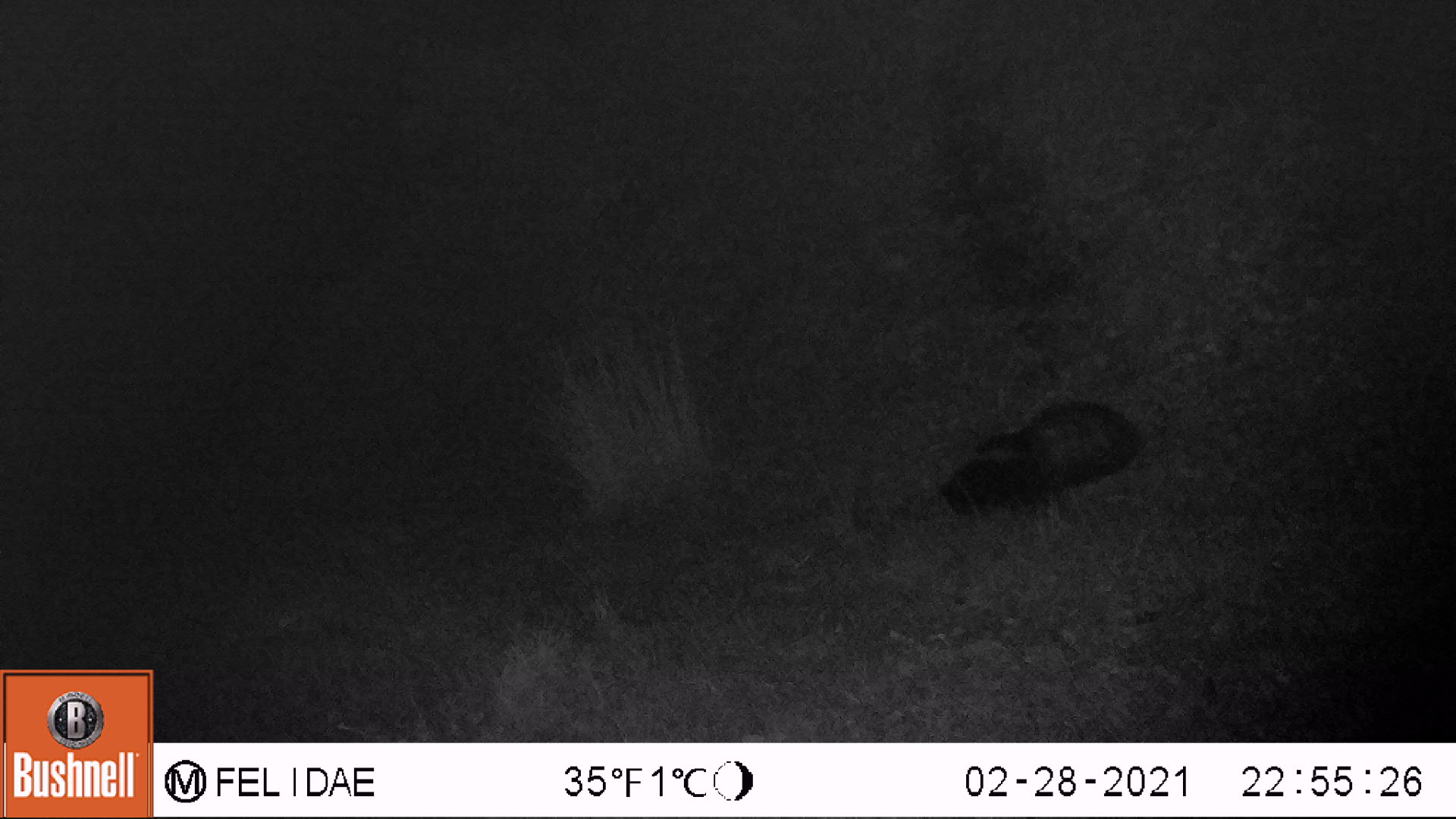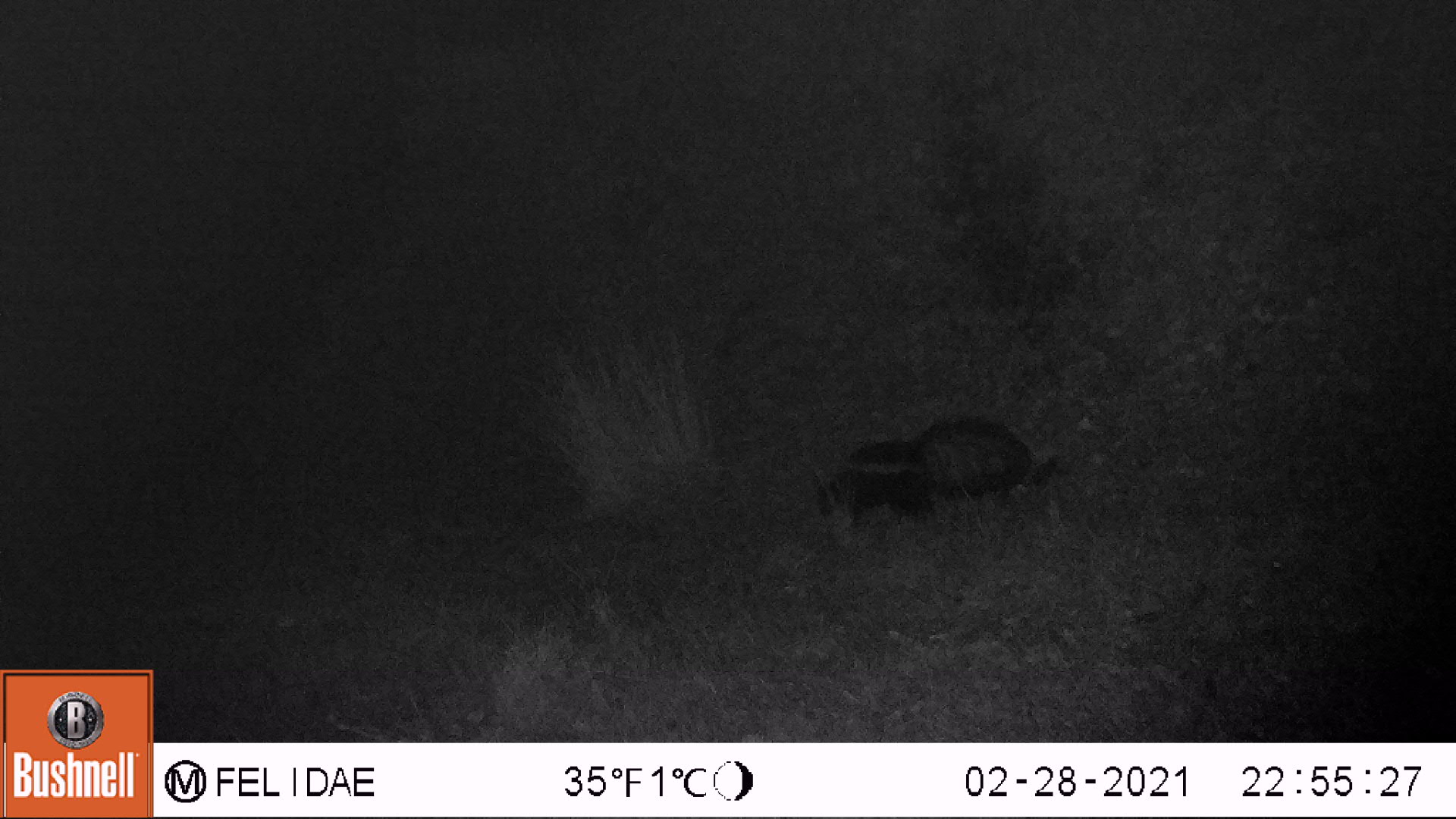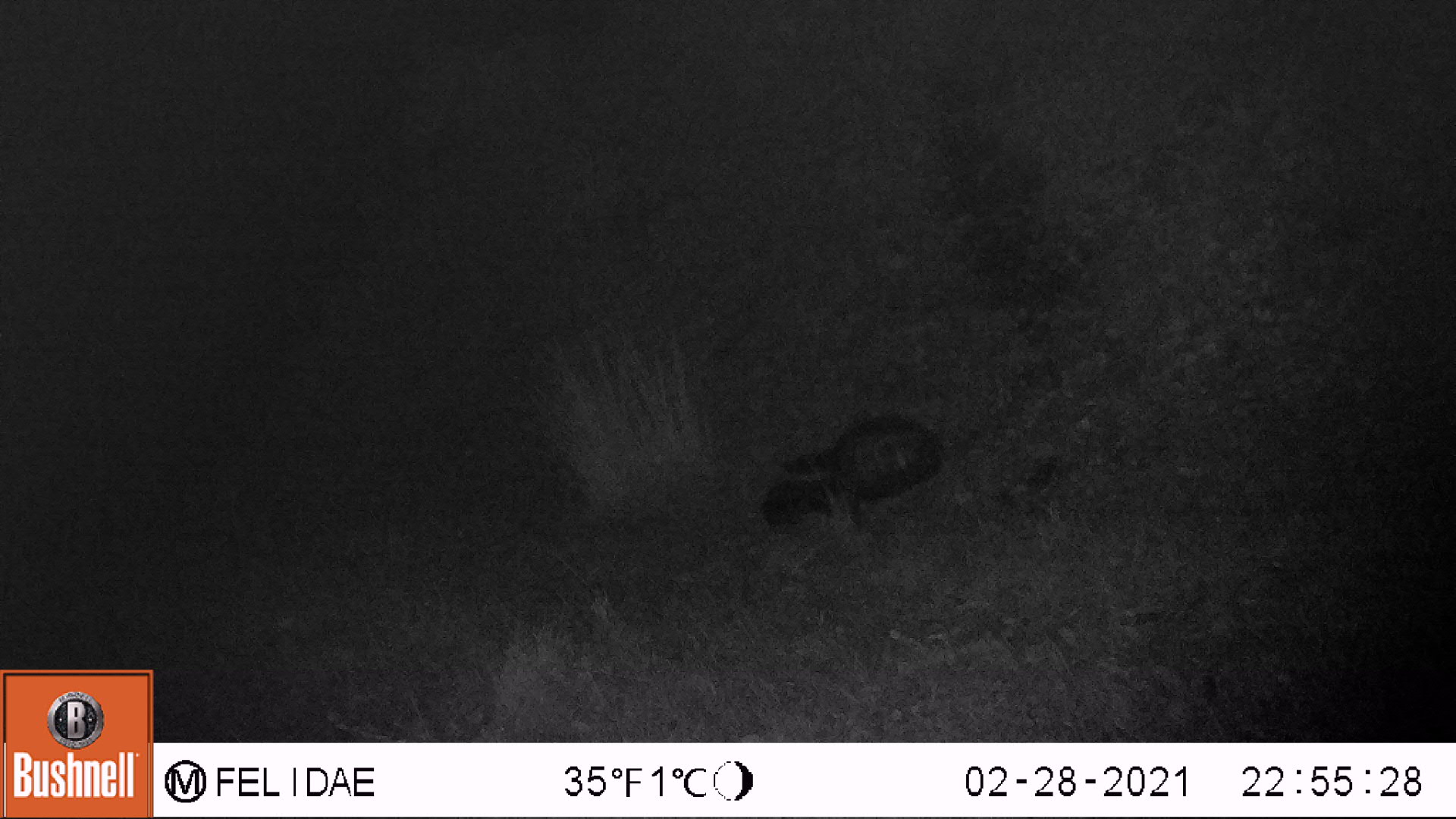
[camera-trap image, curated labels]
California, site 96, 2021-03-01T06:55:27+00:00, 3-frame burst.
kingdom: Animalia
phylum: Chordata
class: Mammalia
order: Carnivora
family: Mephitidae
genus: Mephitis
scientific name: Mephitis mephitis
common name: striped skunk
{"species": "striped skunk (Mephitis mephitis)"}